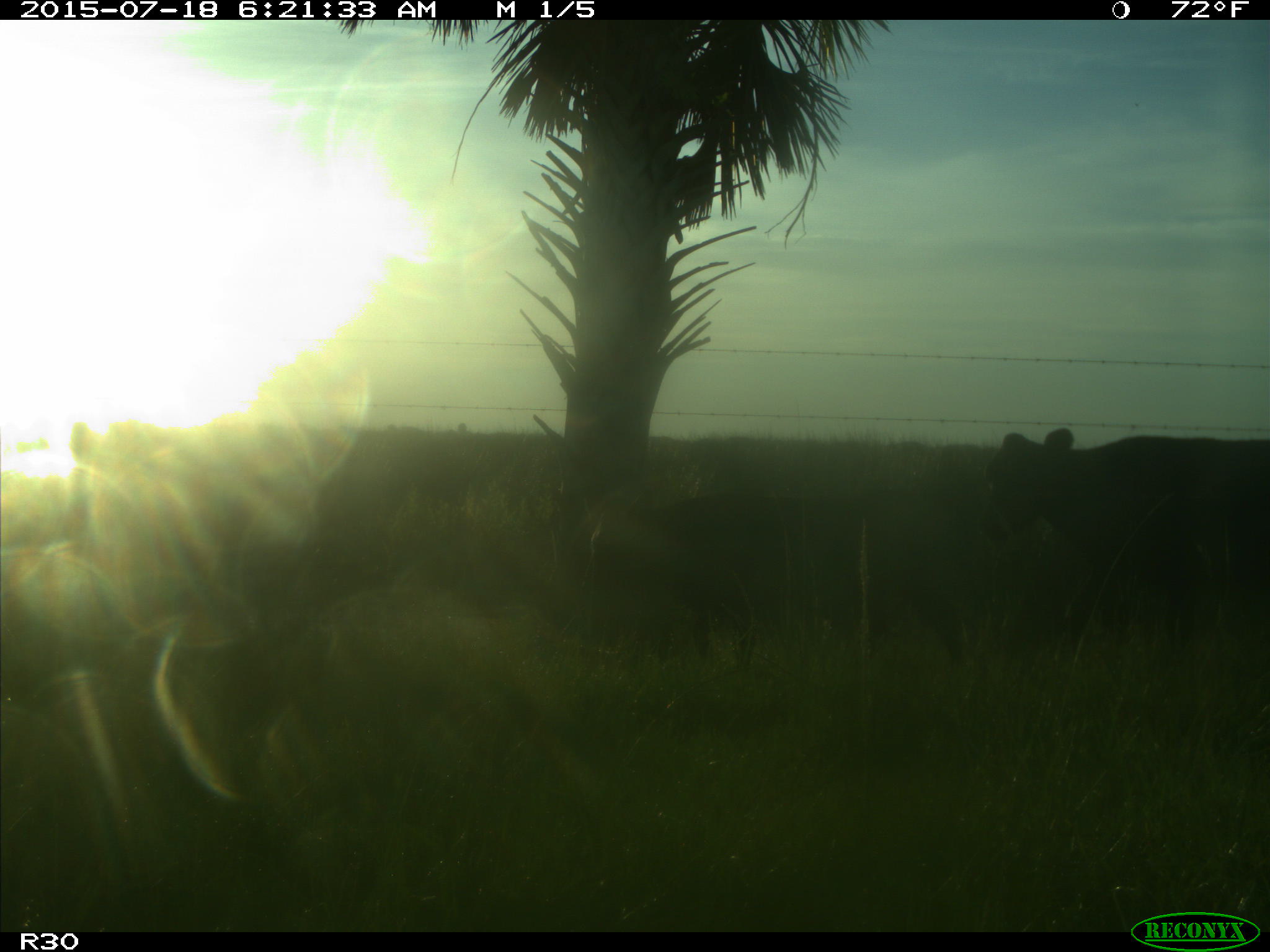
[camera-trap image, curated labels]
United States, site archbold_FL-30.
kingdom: Animalia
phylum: Chordata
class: Mammalia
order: Artiodactyla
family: Bovidae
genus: Bos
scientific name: Bos taurus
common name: domestic cow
Bos taurus (domestic cow).